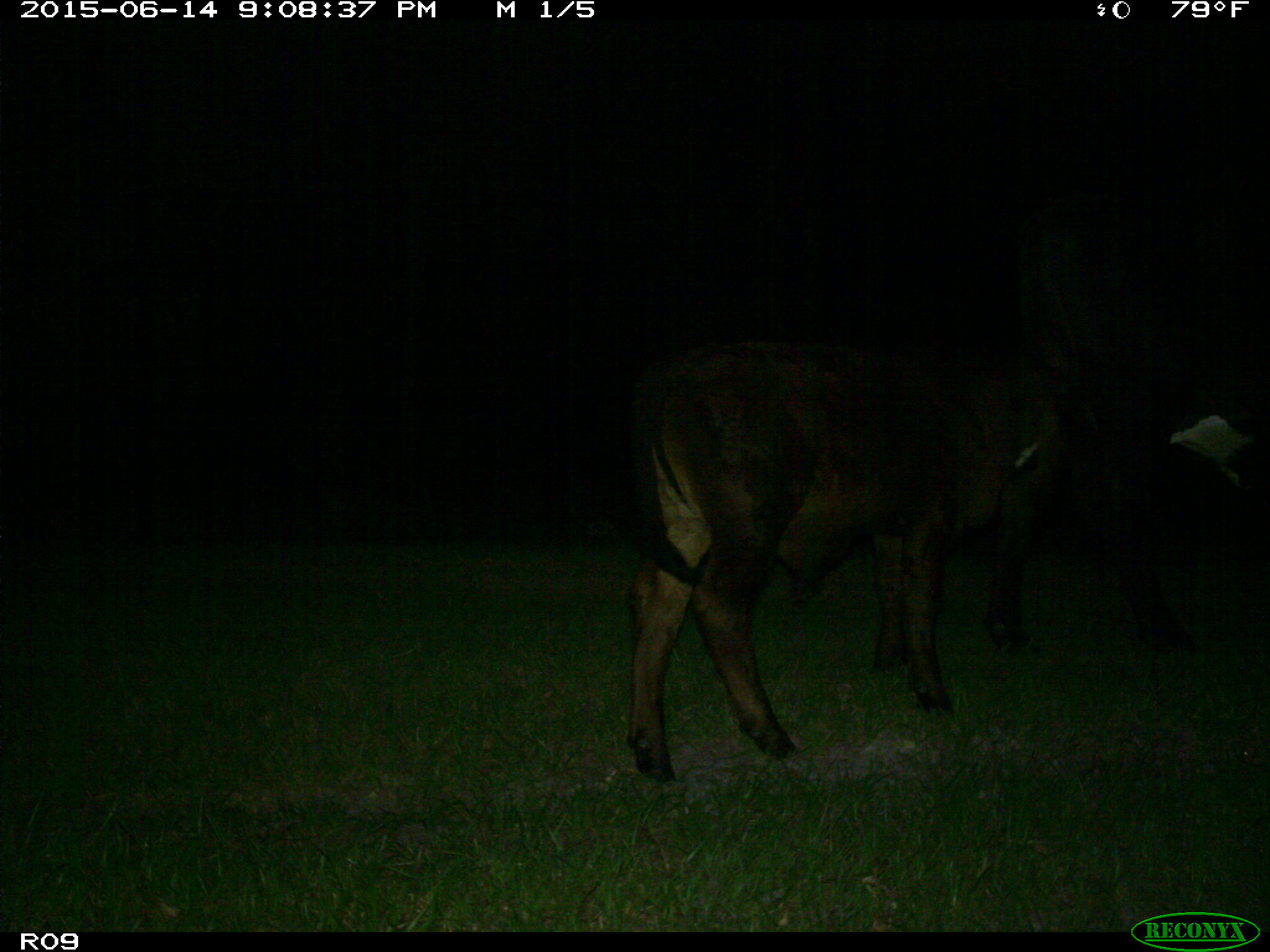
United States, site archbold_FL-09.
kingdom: Animalia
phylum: Chordata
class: Mammalia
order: Artiodactyla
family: Bovidae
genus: Bos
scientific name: Bos taurus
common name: domestic cow